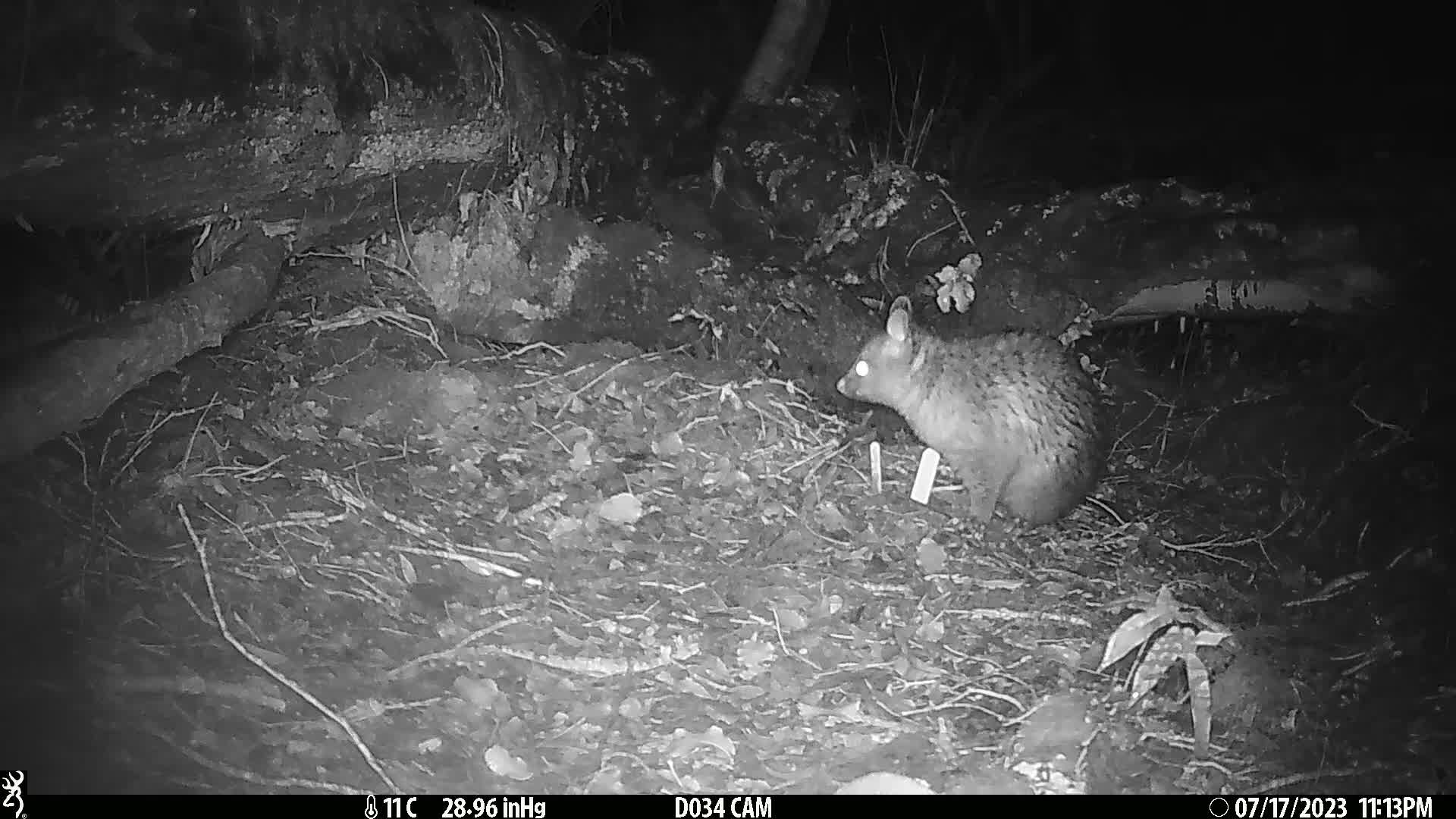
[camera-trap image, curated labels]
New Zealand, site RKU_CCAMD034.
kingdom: Animalia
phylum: Chordata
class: Mammalia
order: Diprotodontia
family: Phalangeridae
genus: Trichosurus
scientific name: Trichosurus vulpecula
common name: common brushtail possum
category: possum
Possum (common brushtail possum) (Trichosurus vulpecula).